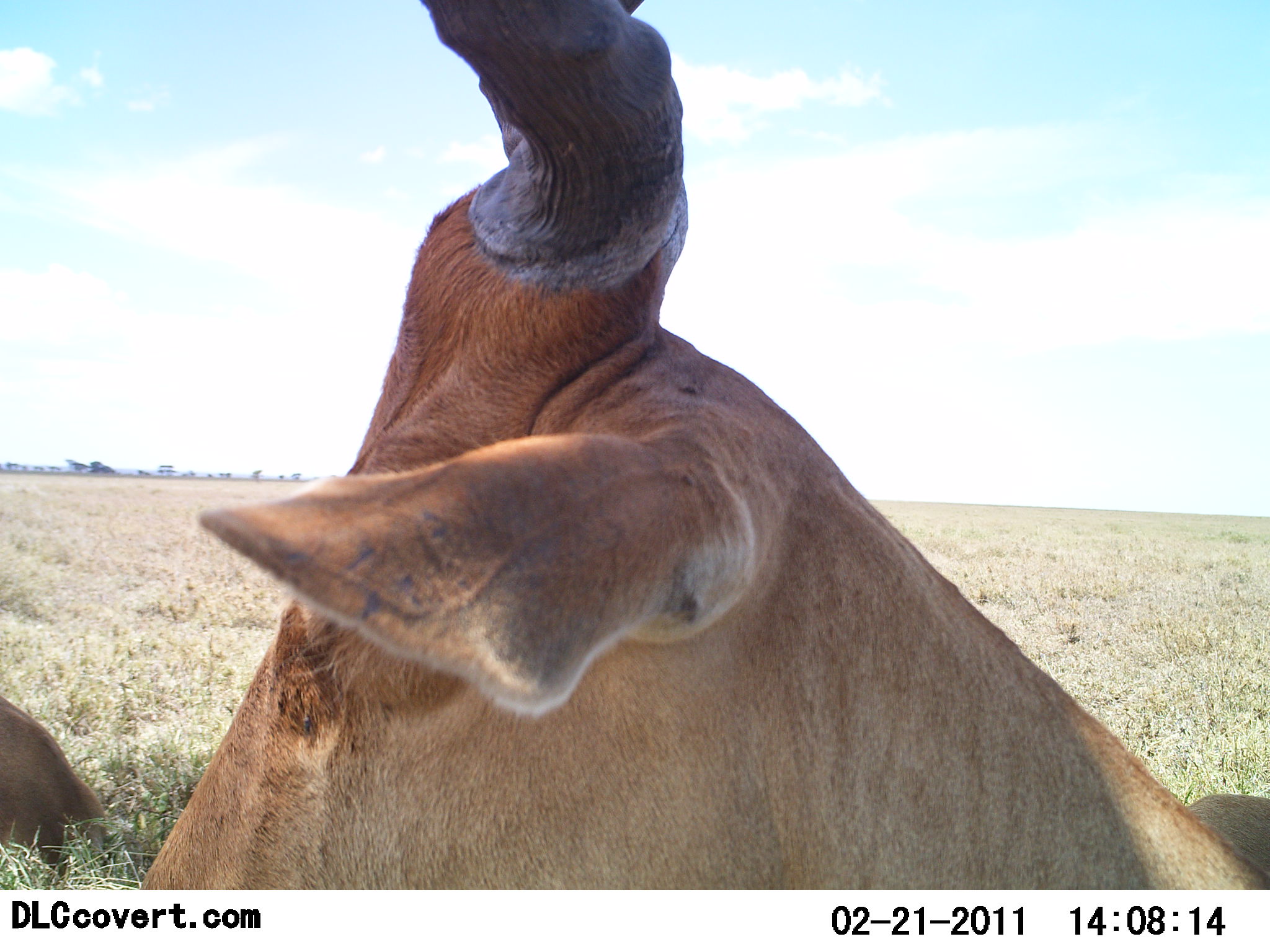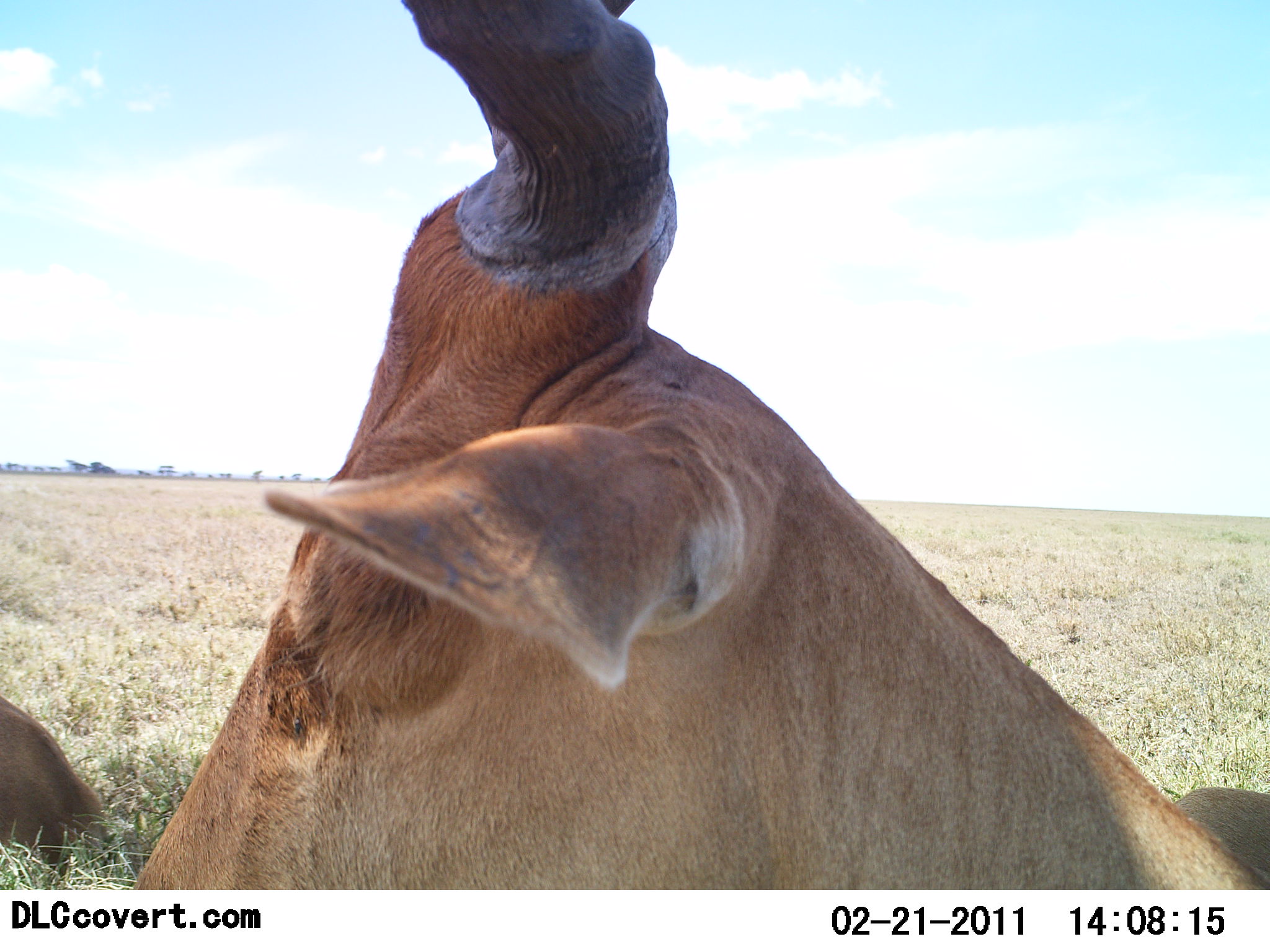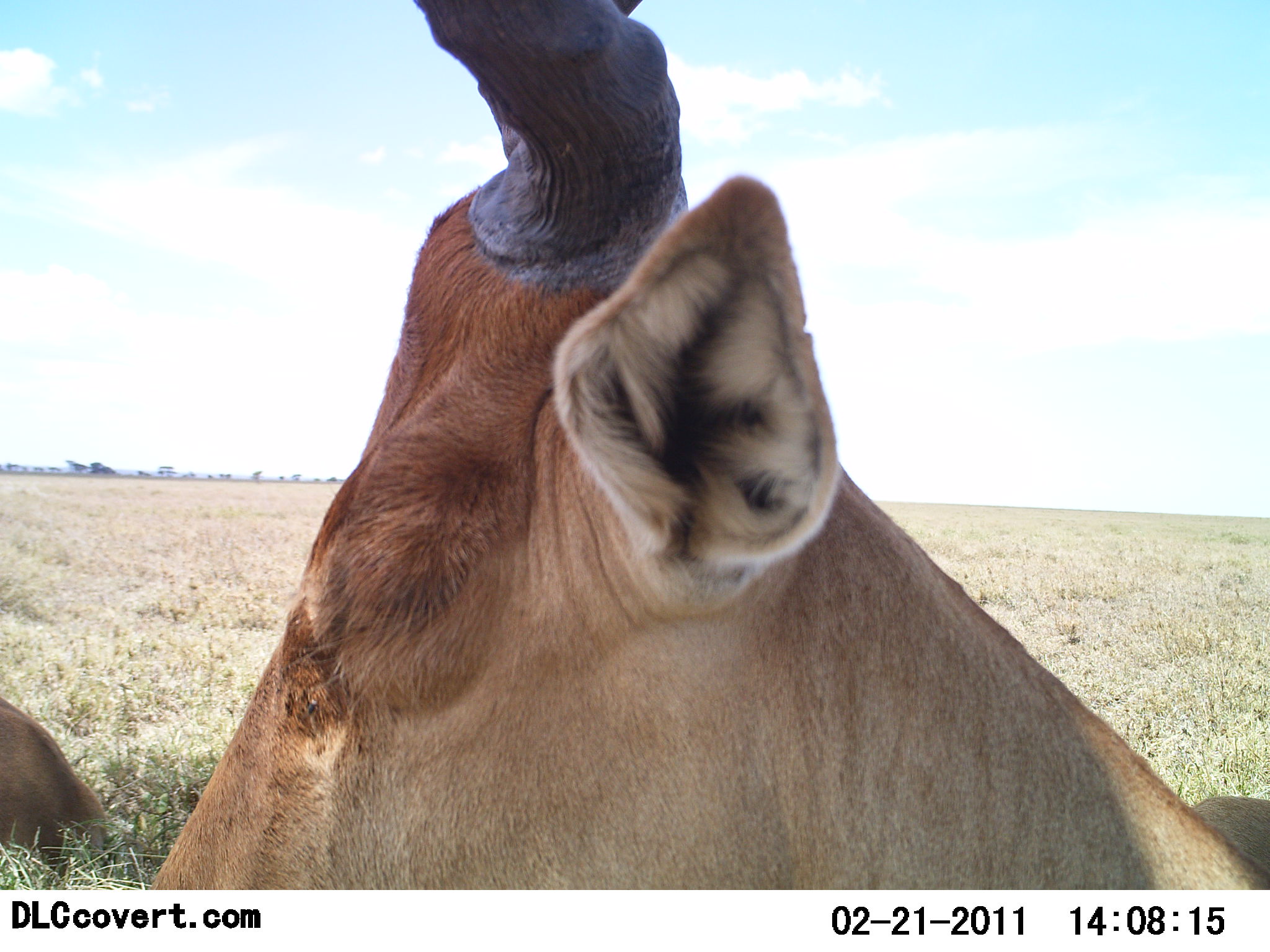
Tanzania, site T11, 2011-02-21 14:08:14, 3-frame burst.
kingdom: Animalia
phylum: Chordata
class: Mammalia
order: Artiodactyla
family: Bovidae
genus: Alcelaphus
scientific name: Alcelaphus buselaphus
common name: hartebeest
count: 2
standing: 25%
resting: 67%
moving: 8%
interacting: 0%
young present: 0%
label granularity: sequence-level